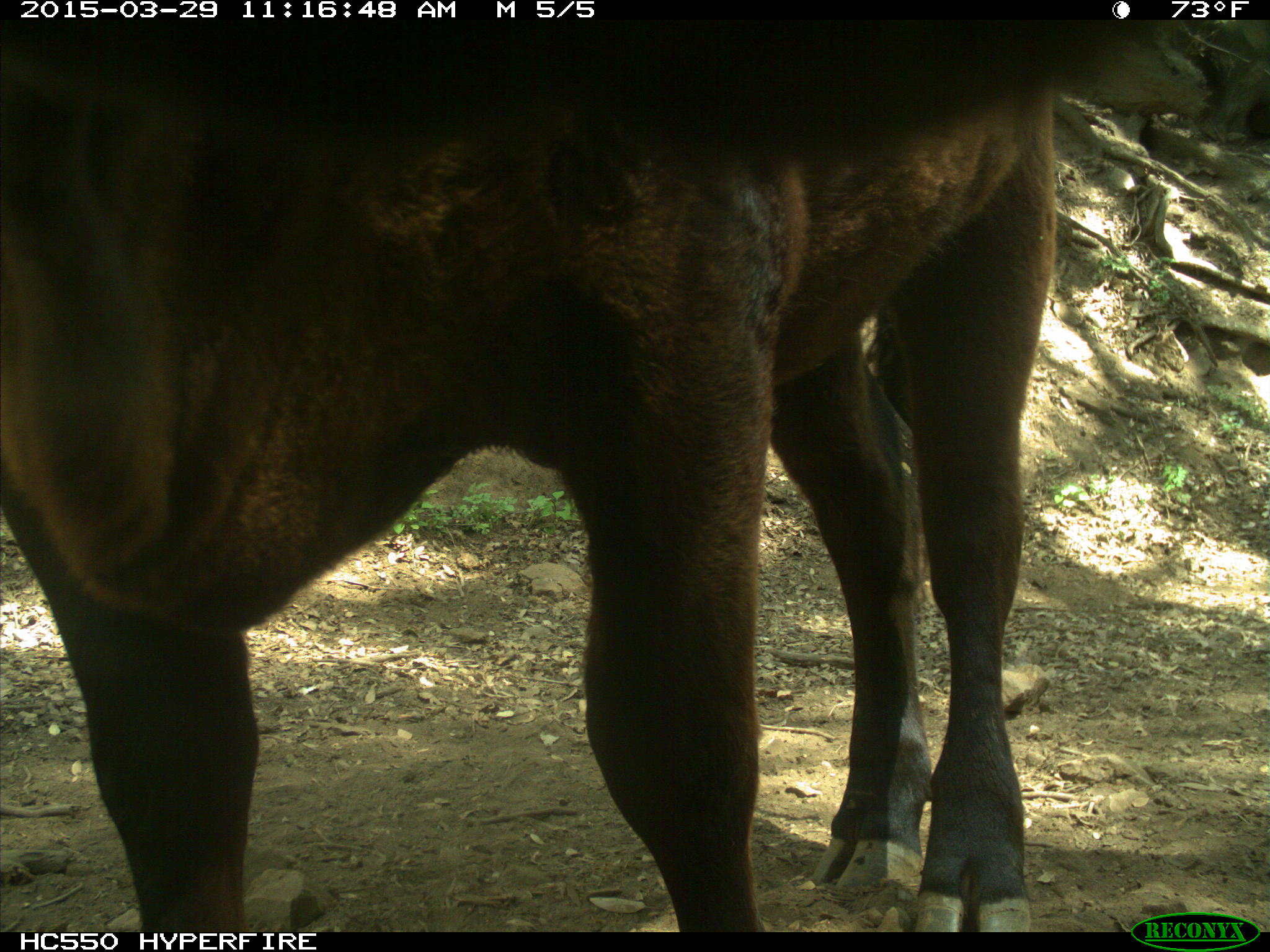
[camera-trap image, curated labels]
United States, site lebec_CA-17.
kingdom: Animalia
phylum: Chordata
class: Mammalia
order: Artiodactyla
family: Bovidae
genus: Bos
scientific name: Bos taurus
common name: domestic cow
Bos taurus (domestic cow).